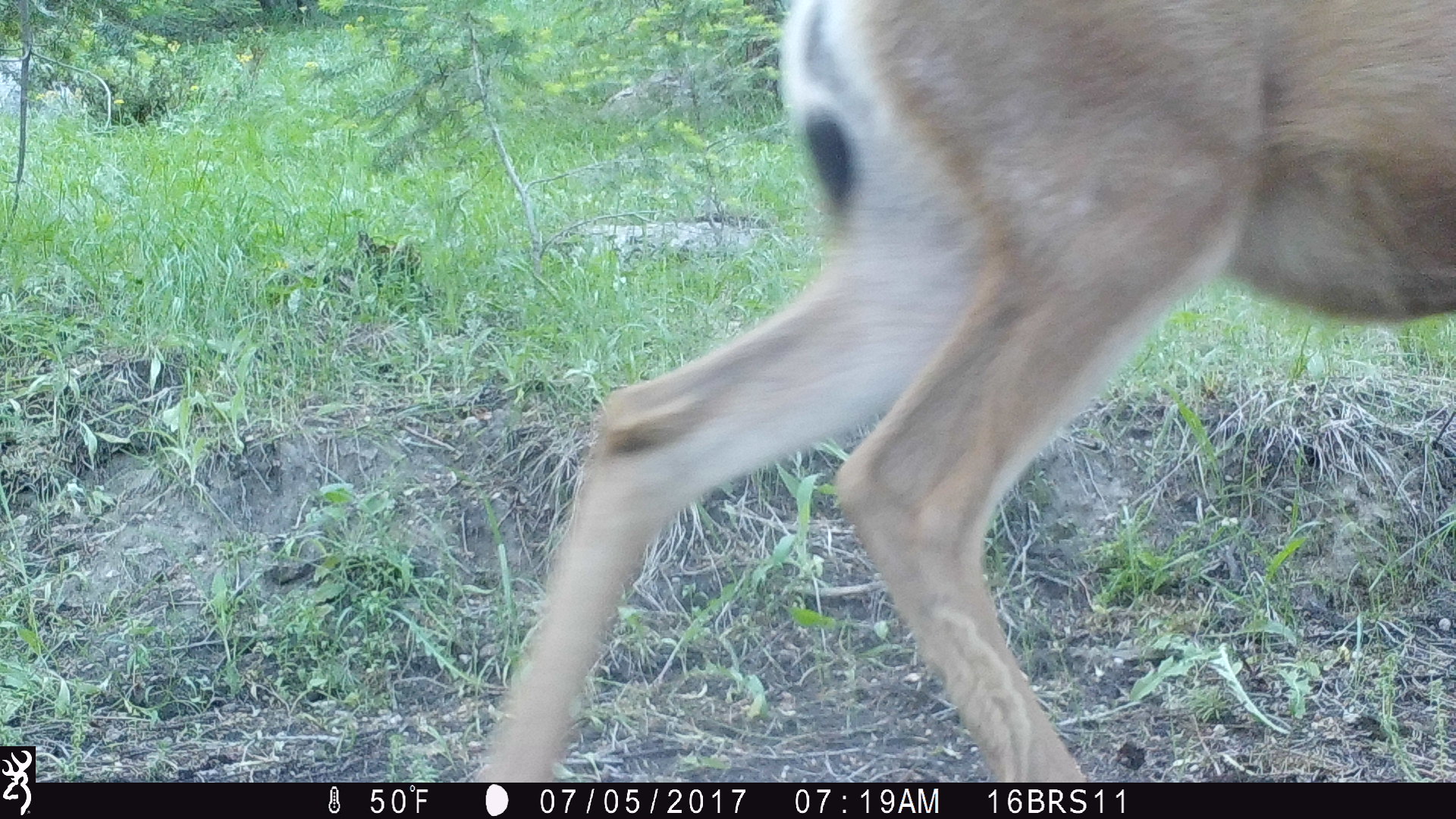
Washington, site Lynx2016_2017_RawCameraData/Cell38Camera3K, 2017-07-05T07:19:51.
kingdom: Animalia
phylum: Chordata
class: Mammalia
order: Artiodactyla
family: Cervidae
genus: Odocoileus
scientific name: Odocoileus hemionus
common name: mule deer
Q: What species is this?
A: Odocoileus hemionus (mule deer).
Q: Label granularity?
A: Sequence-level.